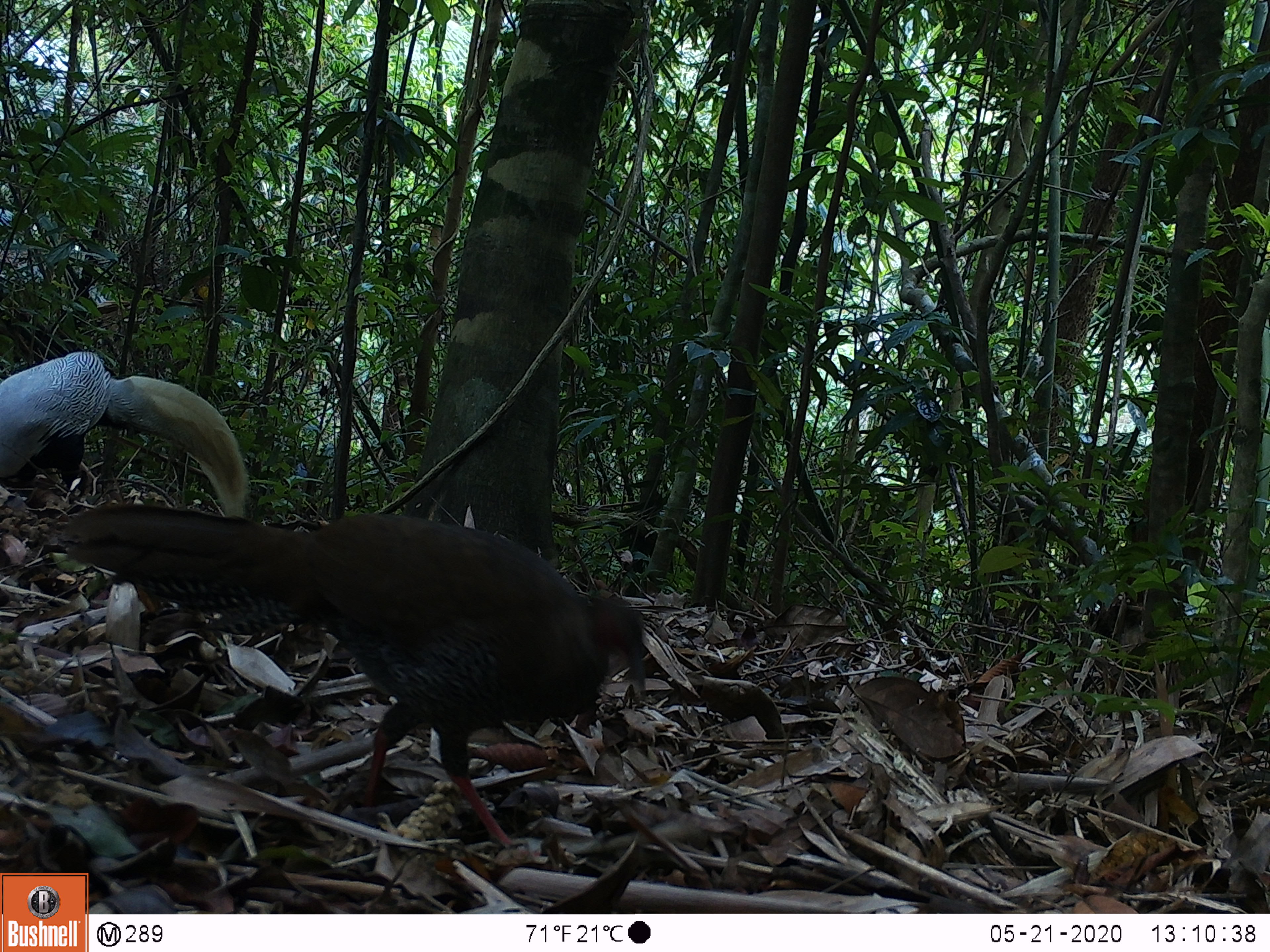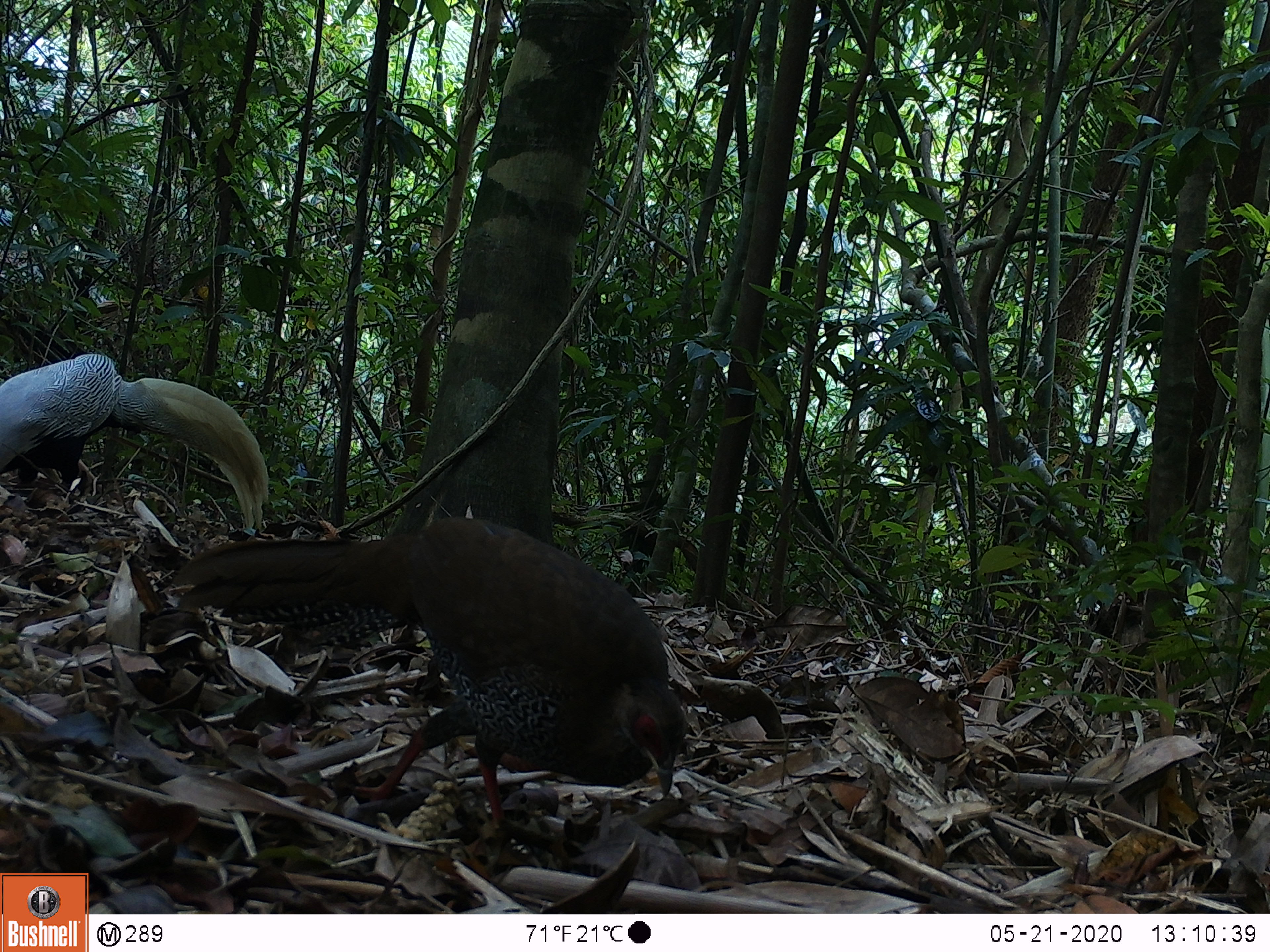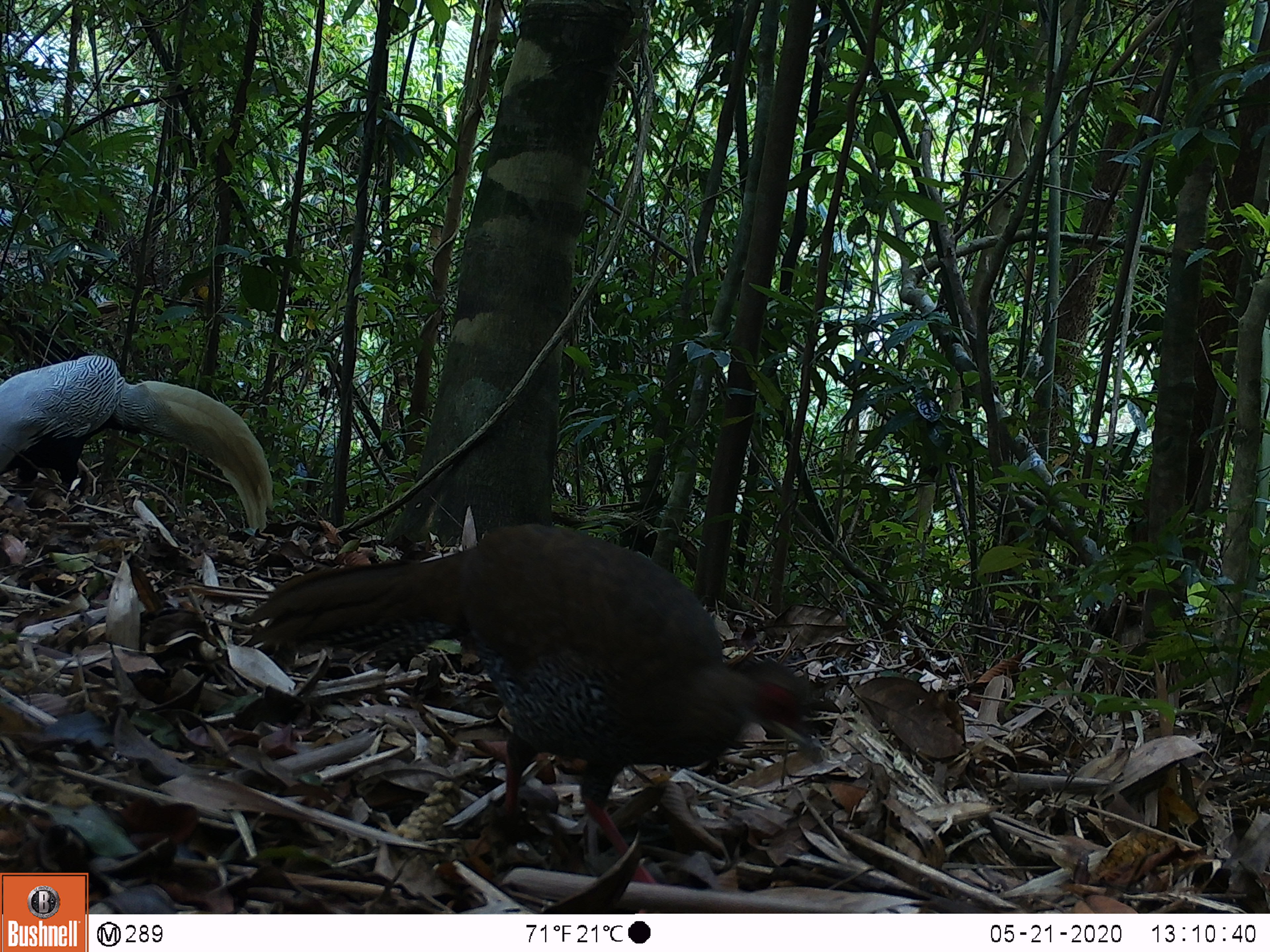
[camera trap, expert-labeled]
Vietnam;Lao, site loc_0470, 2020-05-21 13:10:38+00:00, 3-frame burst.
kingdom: Animalia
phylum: Chordata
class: Aves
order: Galliformes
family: Phasianidae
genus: Lophura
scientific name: Lophura nycthemera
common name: silver pheasant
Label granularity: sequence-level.